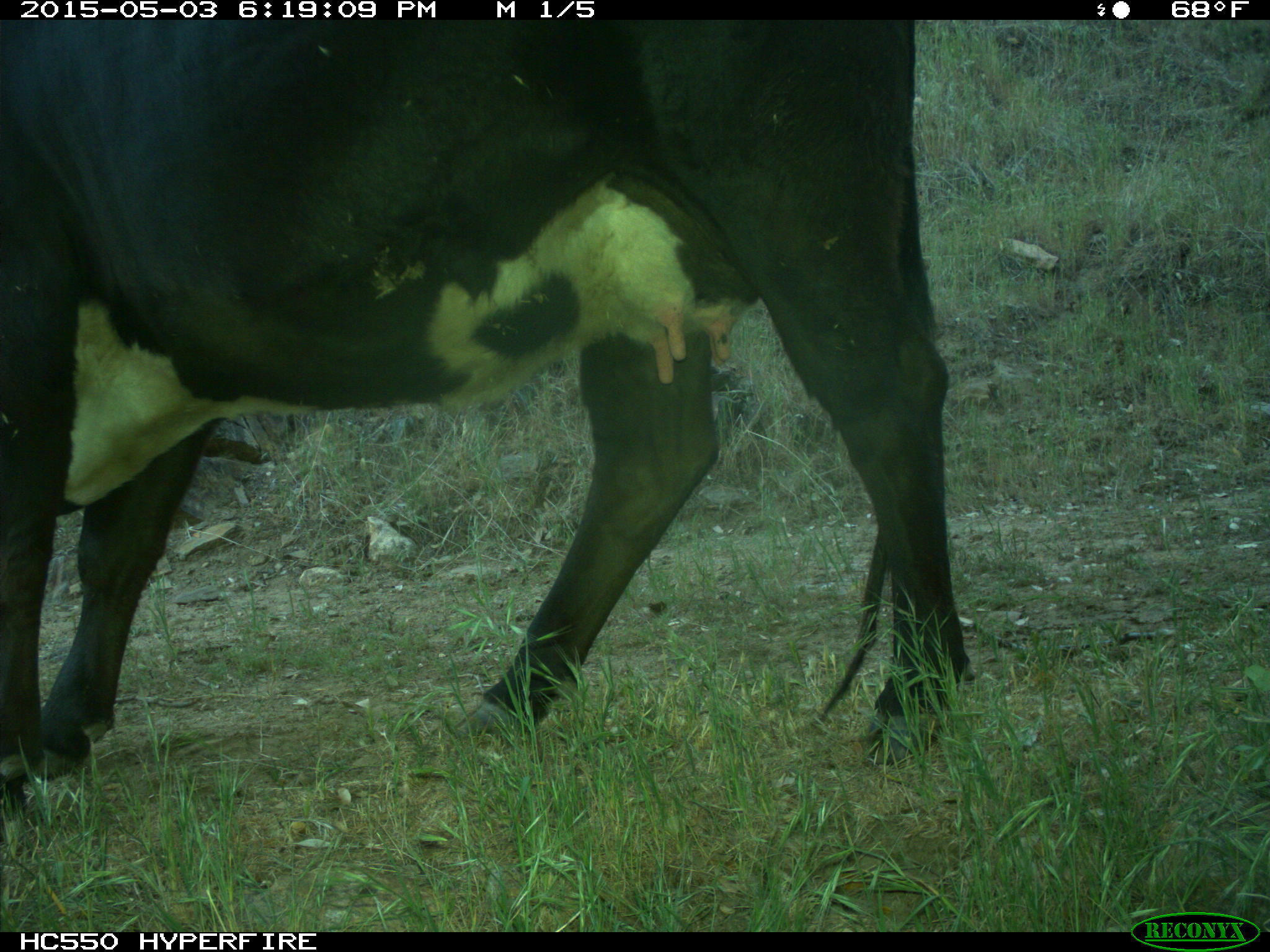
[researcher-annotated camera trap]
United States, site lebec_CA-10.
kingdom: Animalia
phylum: Chordata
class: Mammalia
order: Artiodactyla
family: Bovidae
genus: Bos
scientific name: Bos taurus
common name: domestic cow